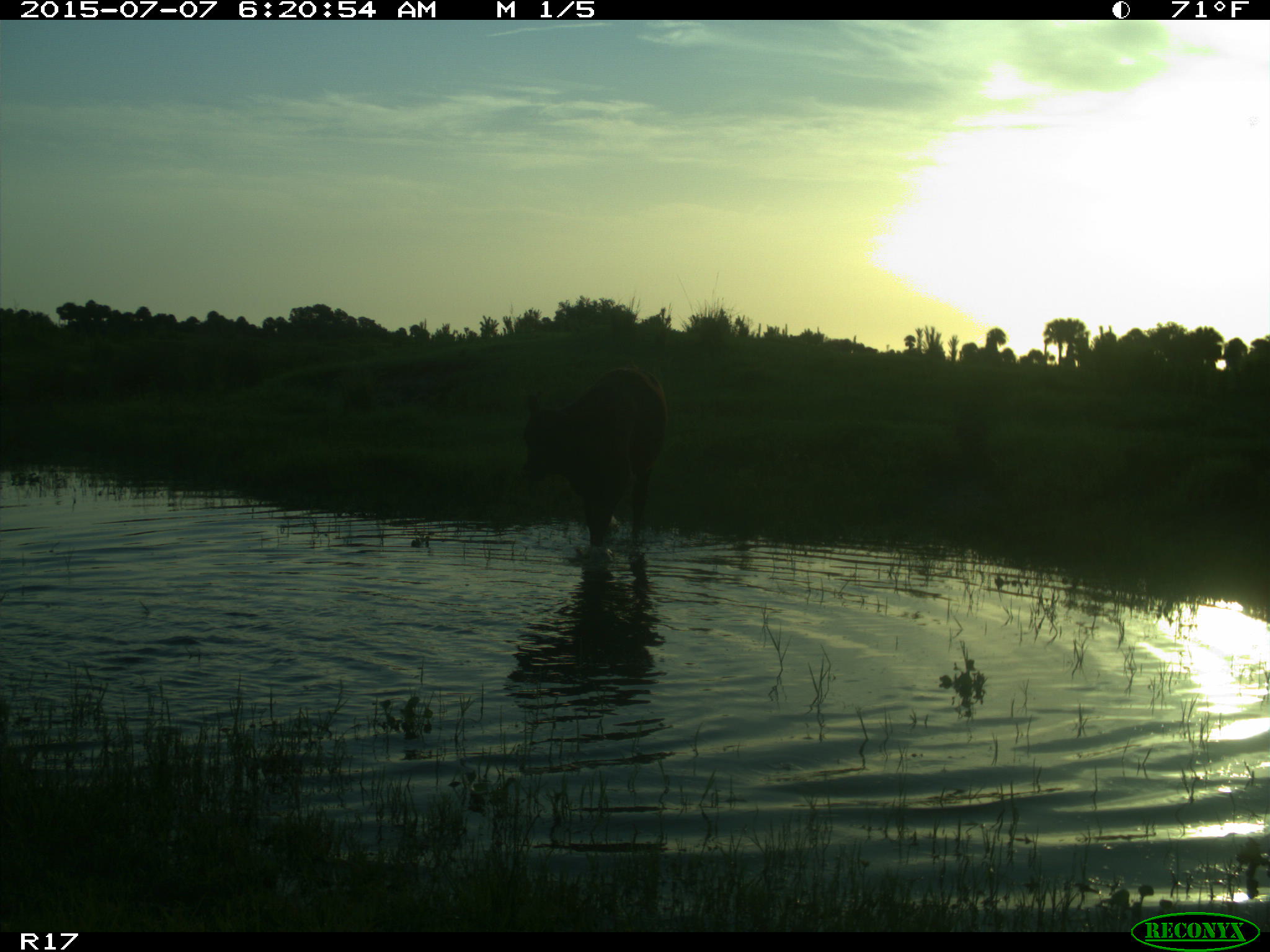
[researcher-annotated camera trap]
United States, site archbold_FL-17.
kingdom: Animalia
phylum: Chordata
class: Mammalia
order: Artiodactyla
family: Bovidae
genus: Bos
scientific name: Bos taurus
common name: domestic cow